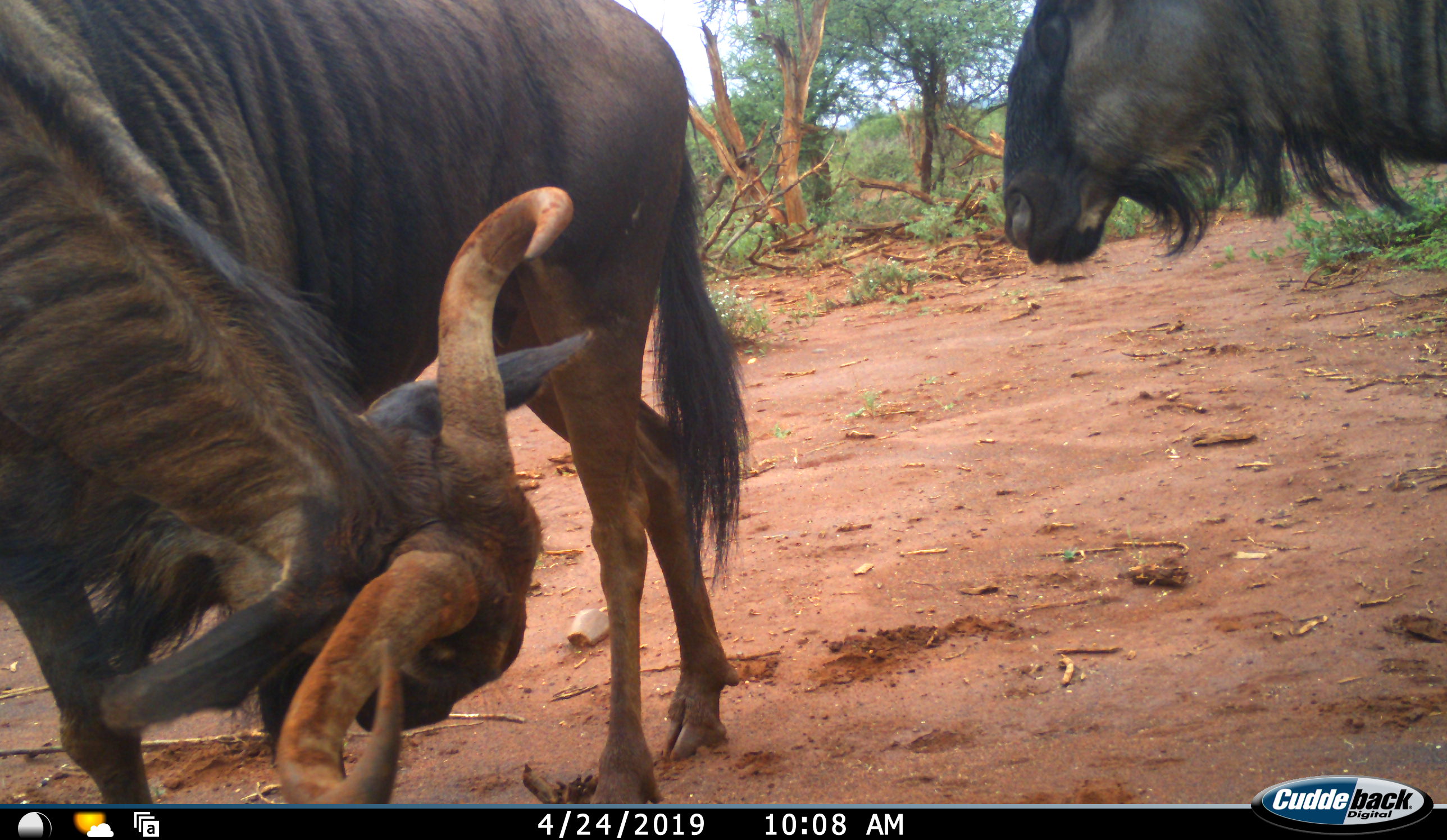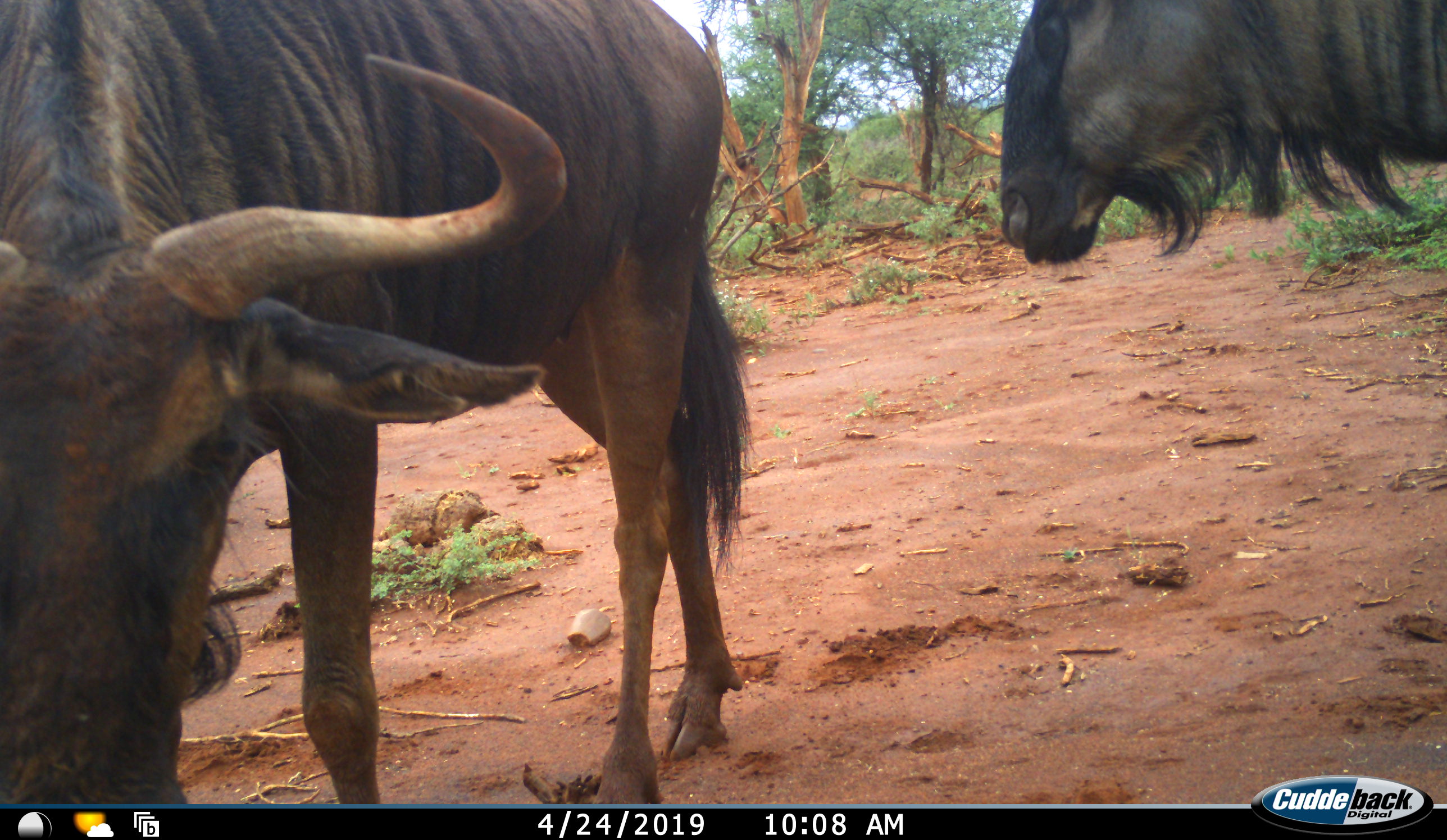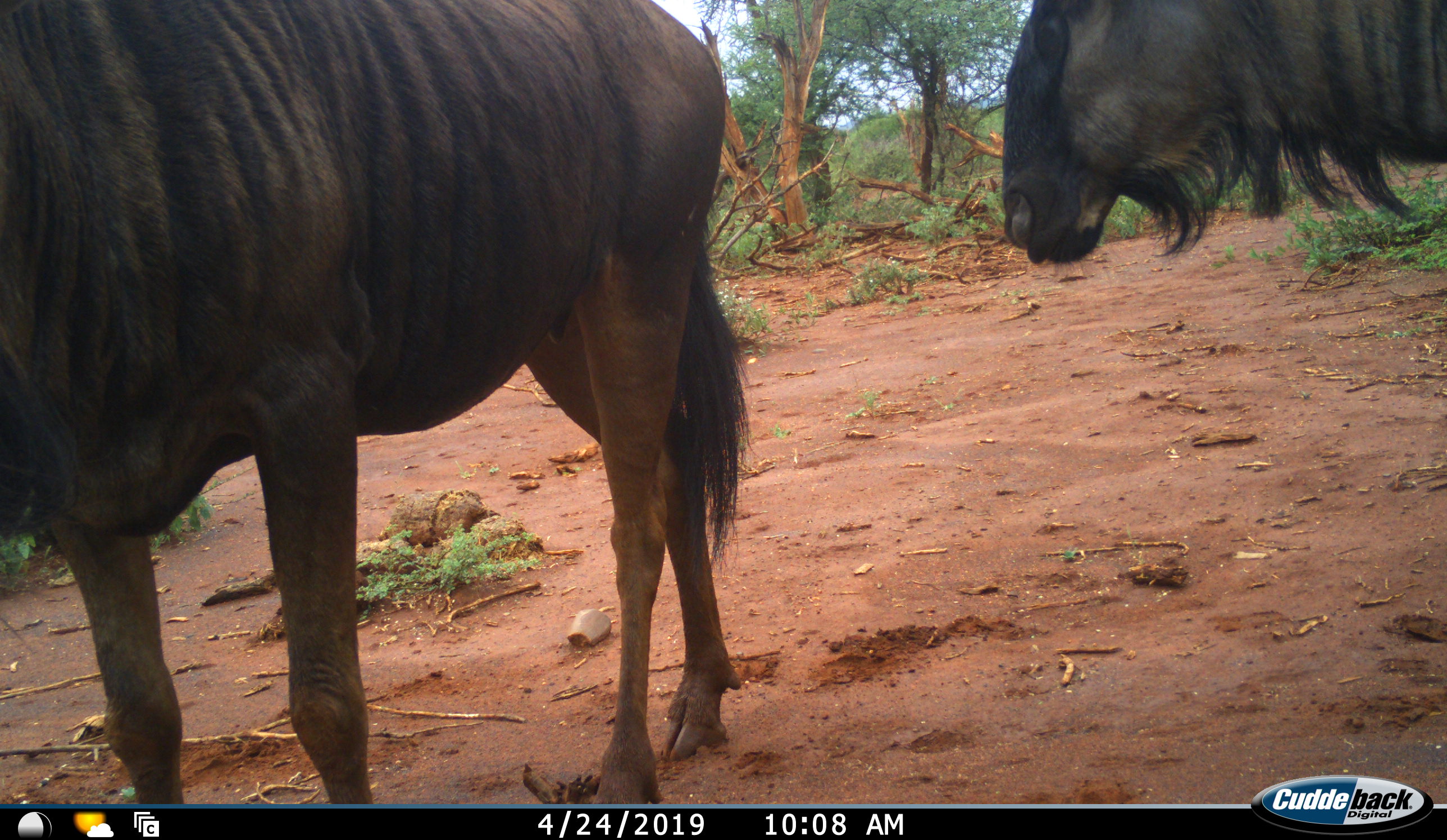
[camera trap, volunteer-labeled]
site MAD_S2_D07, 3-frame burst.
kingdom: Animalia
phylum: Chordata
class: Mammalia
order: Artiodactyla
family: Bovidae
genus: Connochaetes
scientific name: Connochaetes taurinus taurinus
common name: blue wildebeest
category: wildebeestblue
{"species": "wildebeestblue (blue wildebeest) (Connochaetes taurinus taurinus)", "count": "2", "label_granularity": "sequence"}